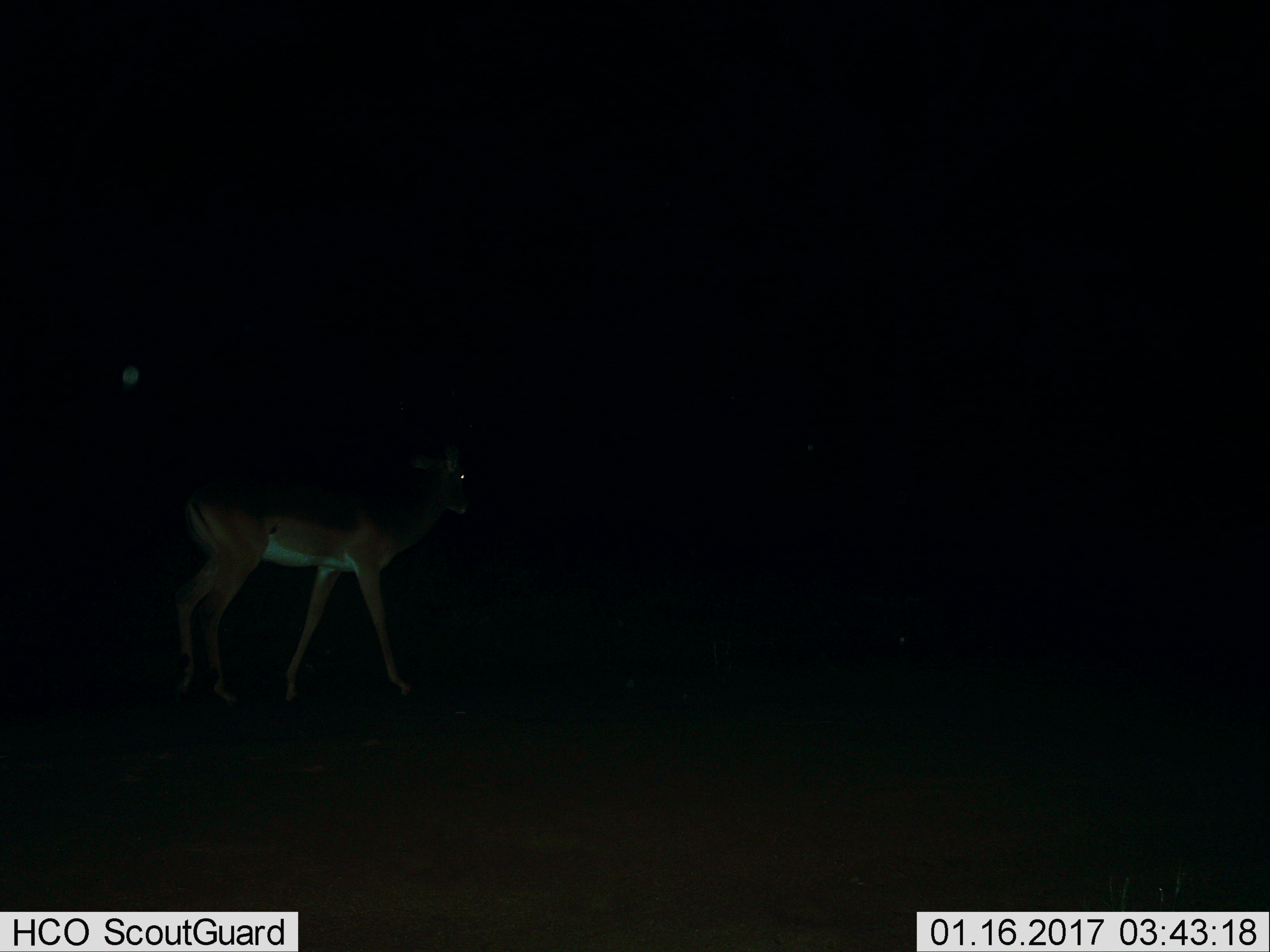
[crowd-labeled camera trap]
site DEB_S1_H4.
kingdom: Animalia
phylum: Chordata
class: Mammalia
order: Artiodactyla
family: Bovidae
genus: Aepyceros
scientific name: Aepyceros melampus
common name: impala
Impala (Aepyceros melampus), count 1. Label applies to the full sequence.